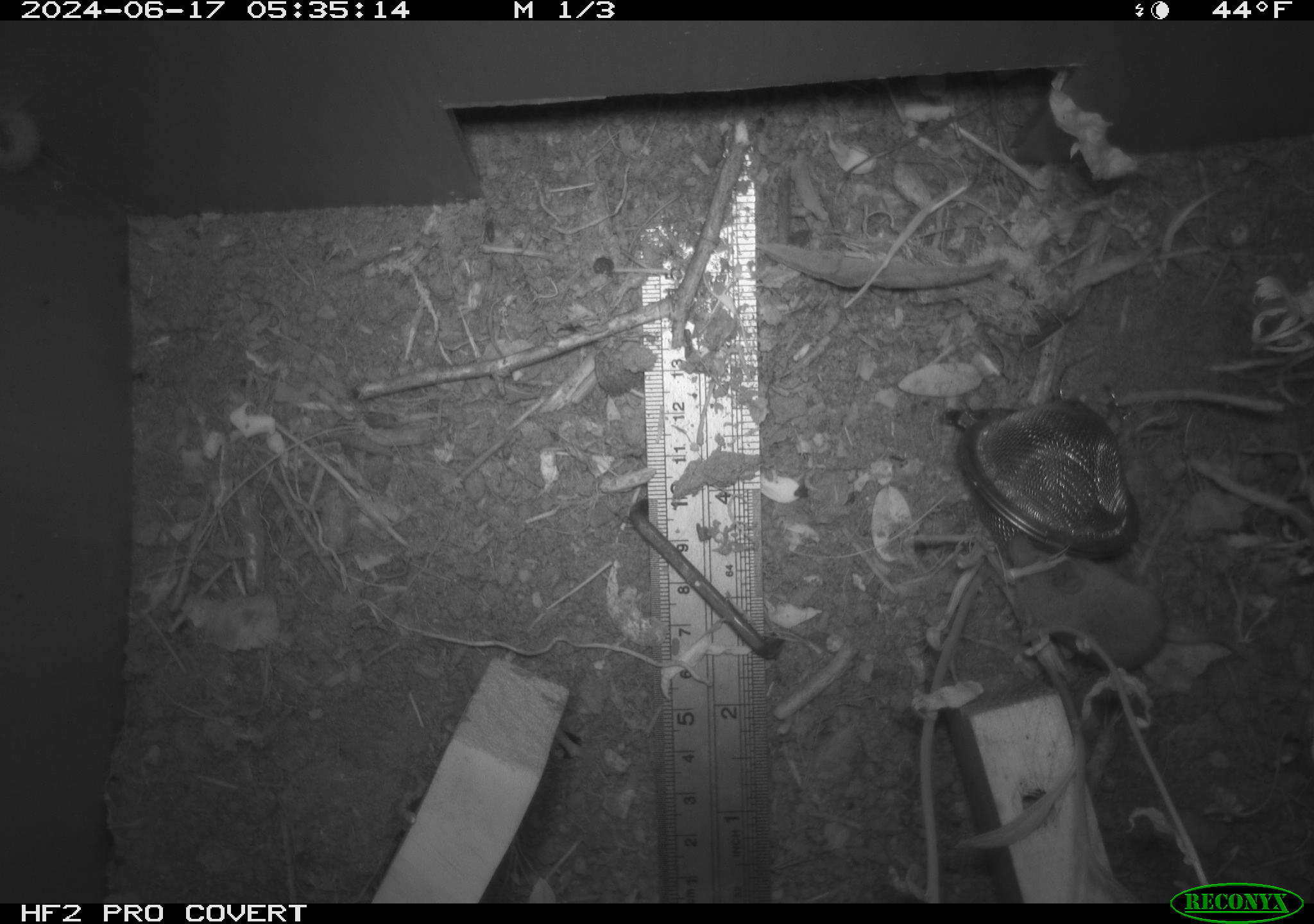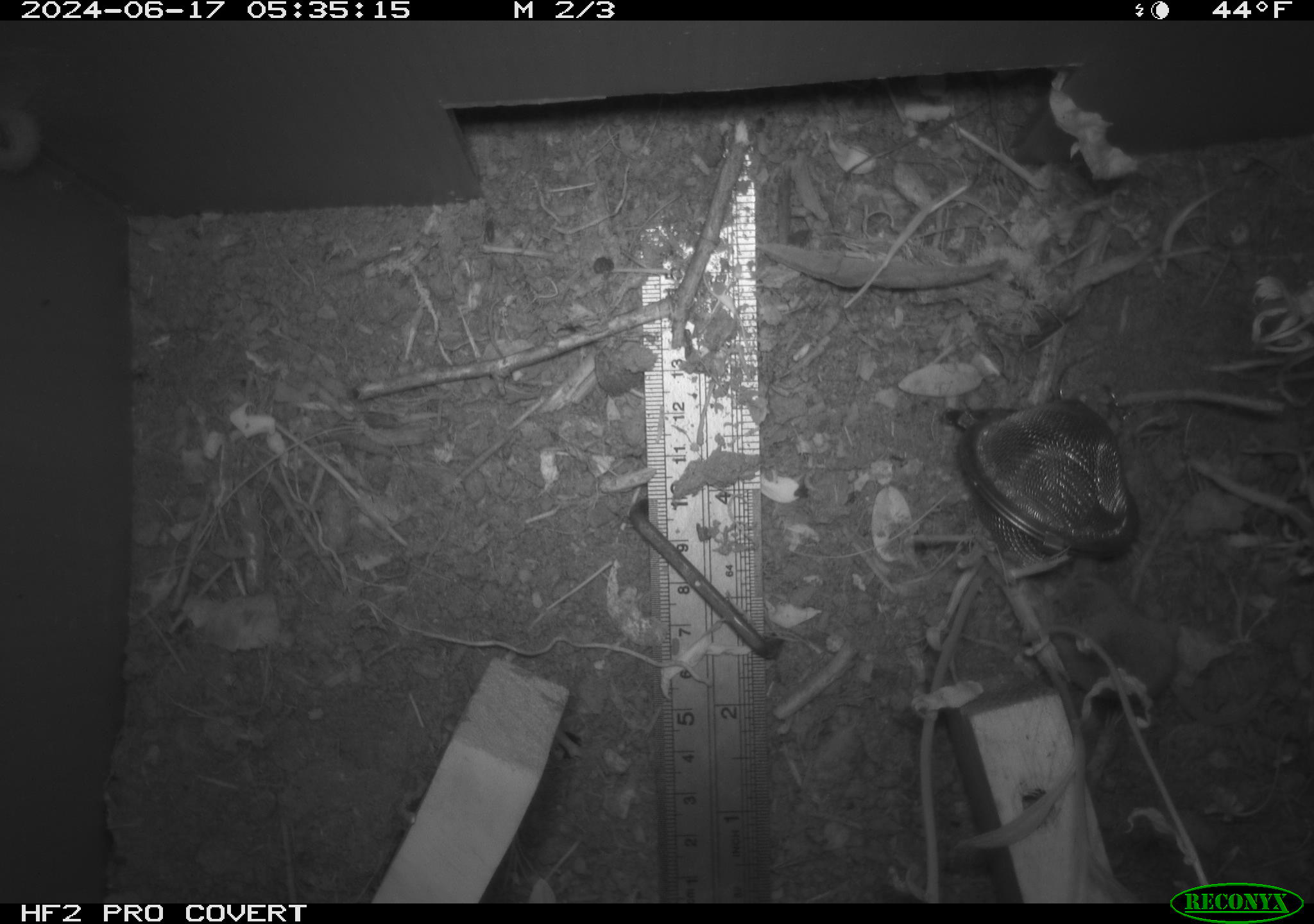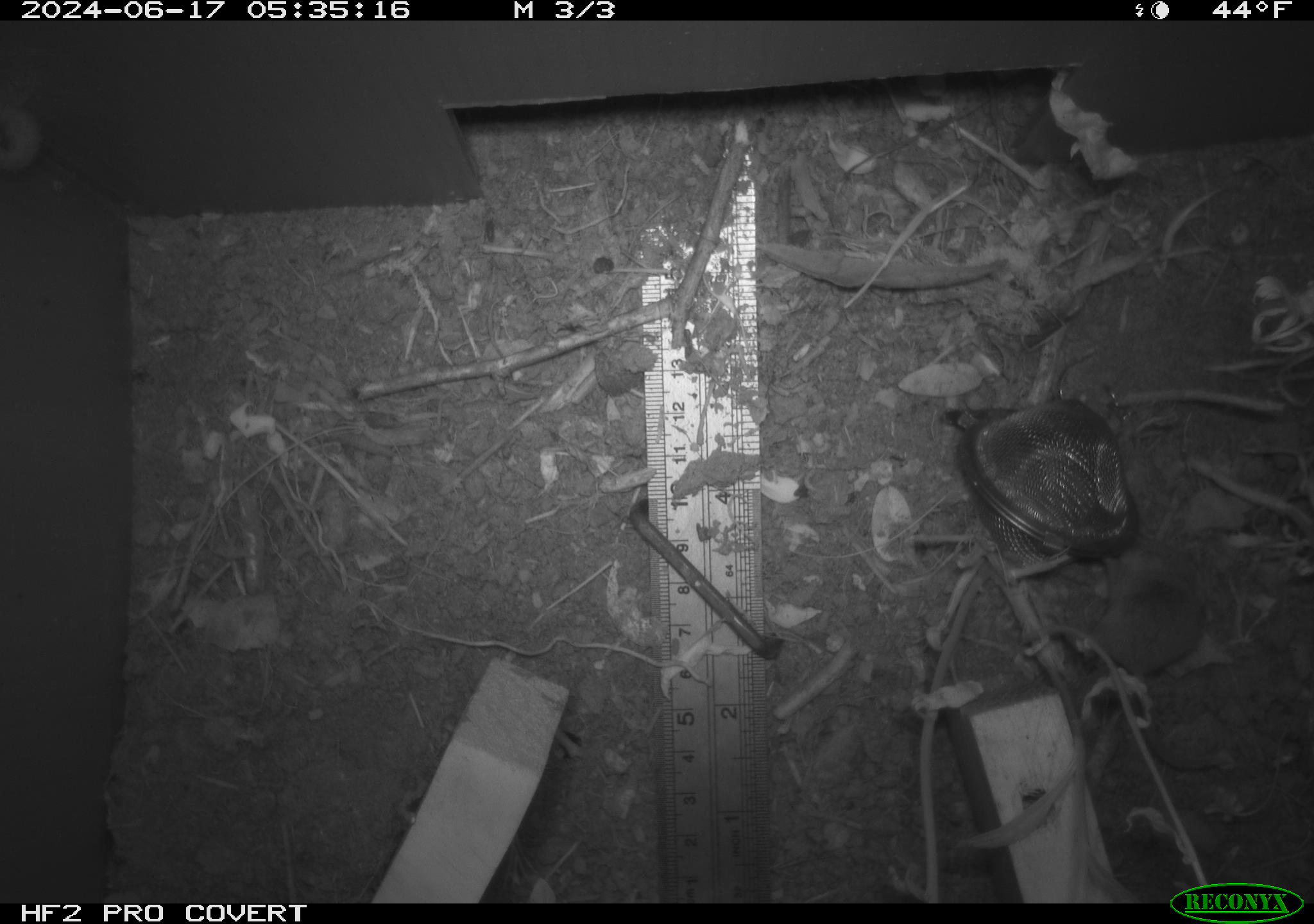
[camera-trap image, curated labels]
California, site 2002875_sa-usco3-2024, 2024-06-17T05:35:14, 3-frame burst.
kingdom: Animalia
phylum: Chordata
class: Mammalia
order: Eulipotyphla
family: Soricidae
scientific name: Soricidae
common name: shrews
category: soricidae family